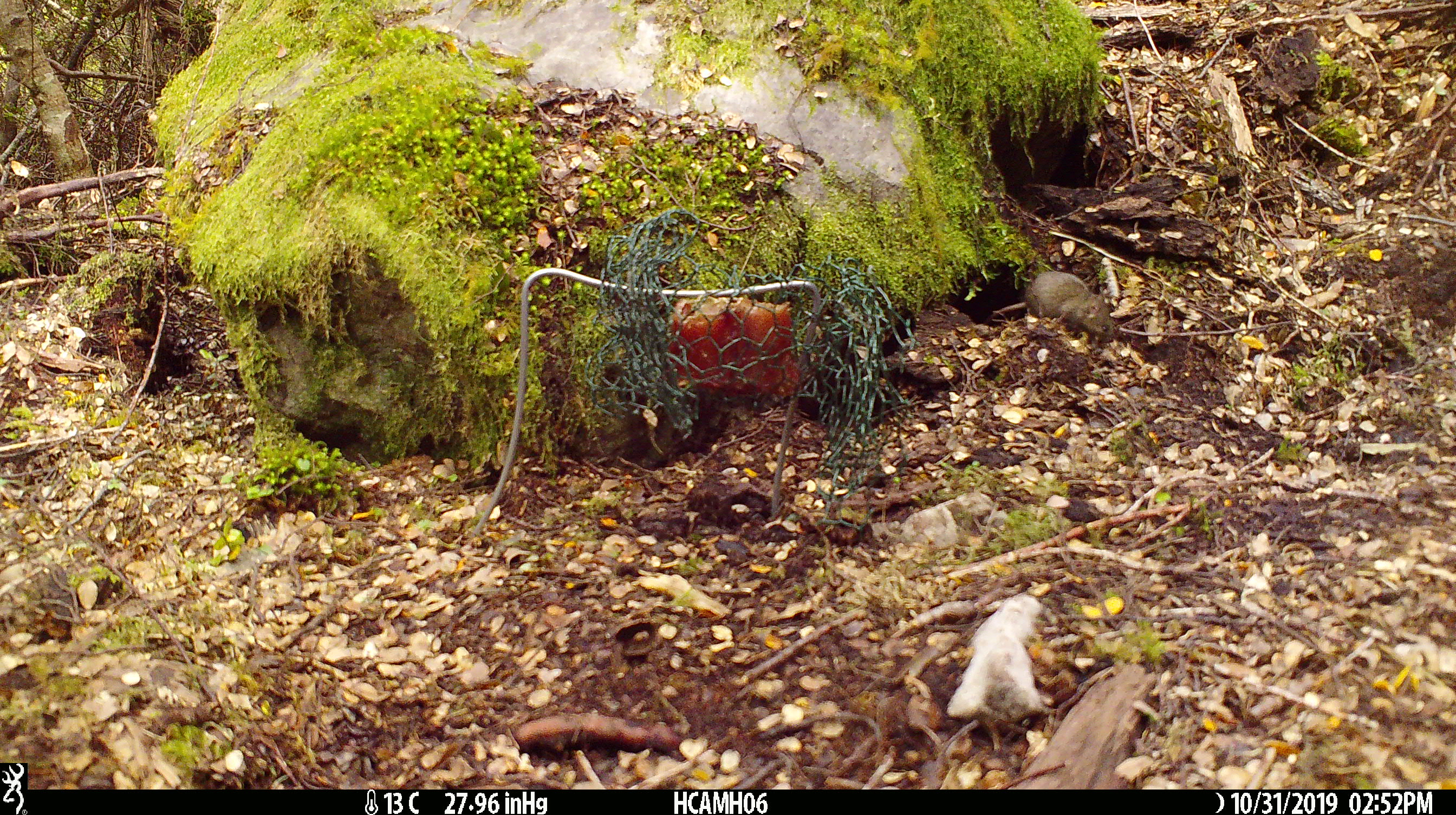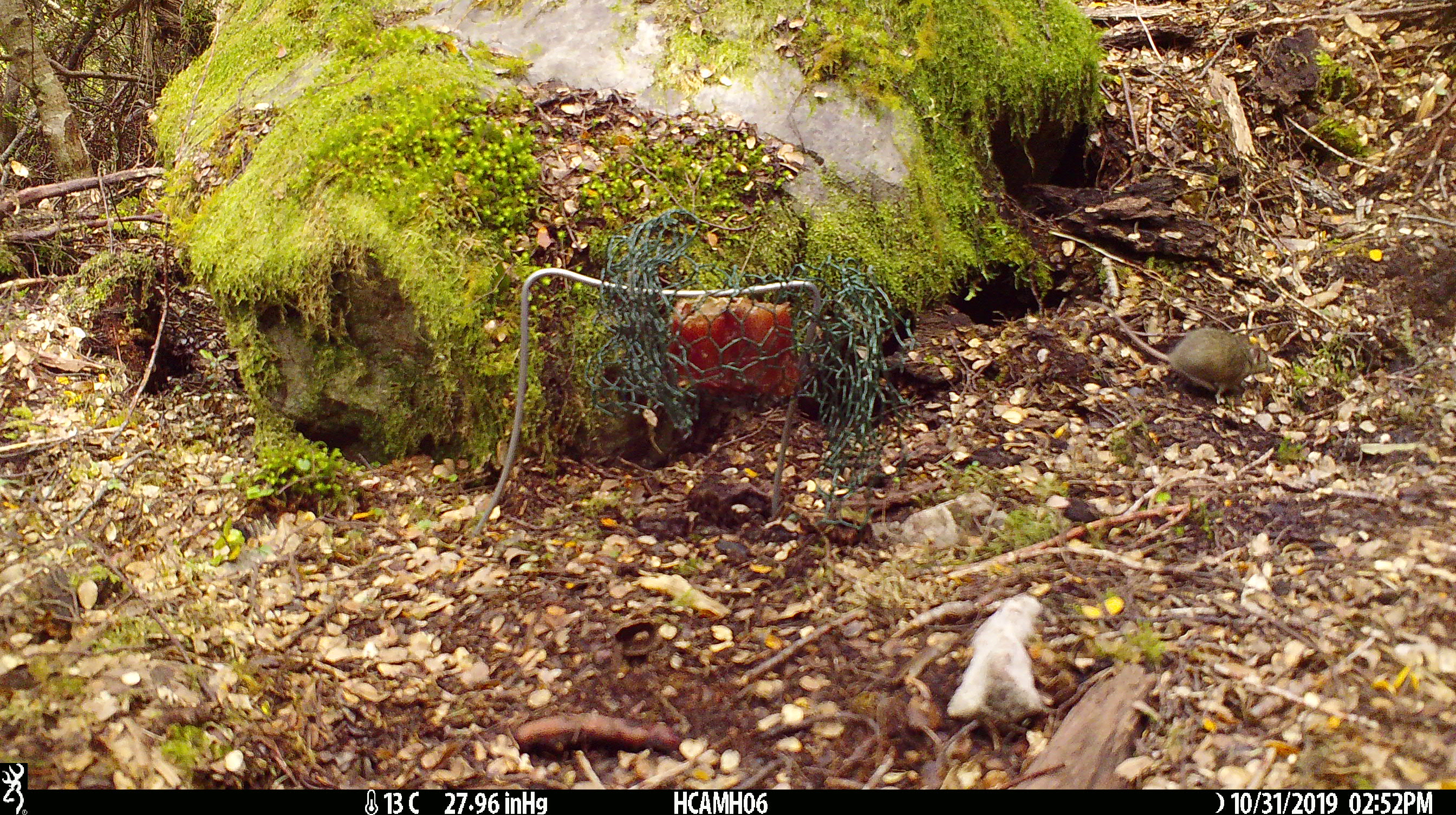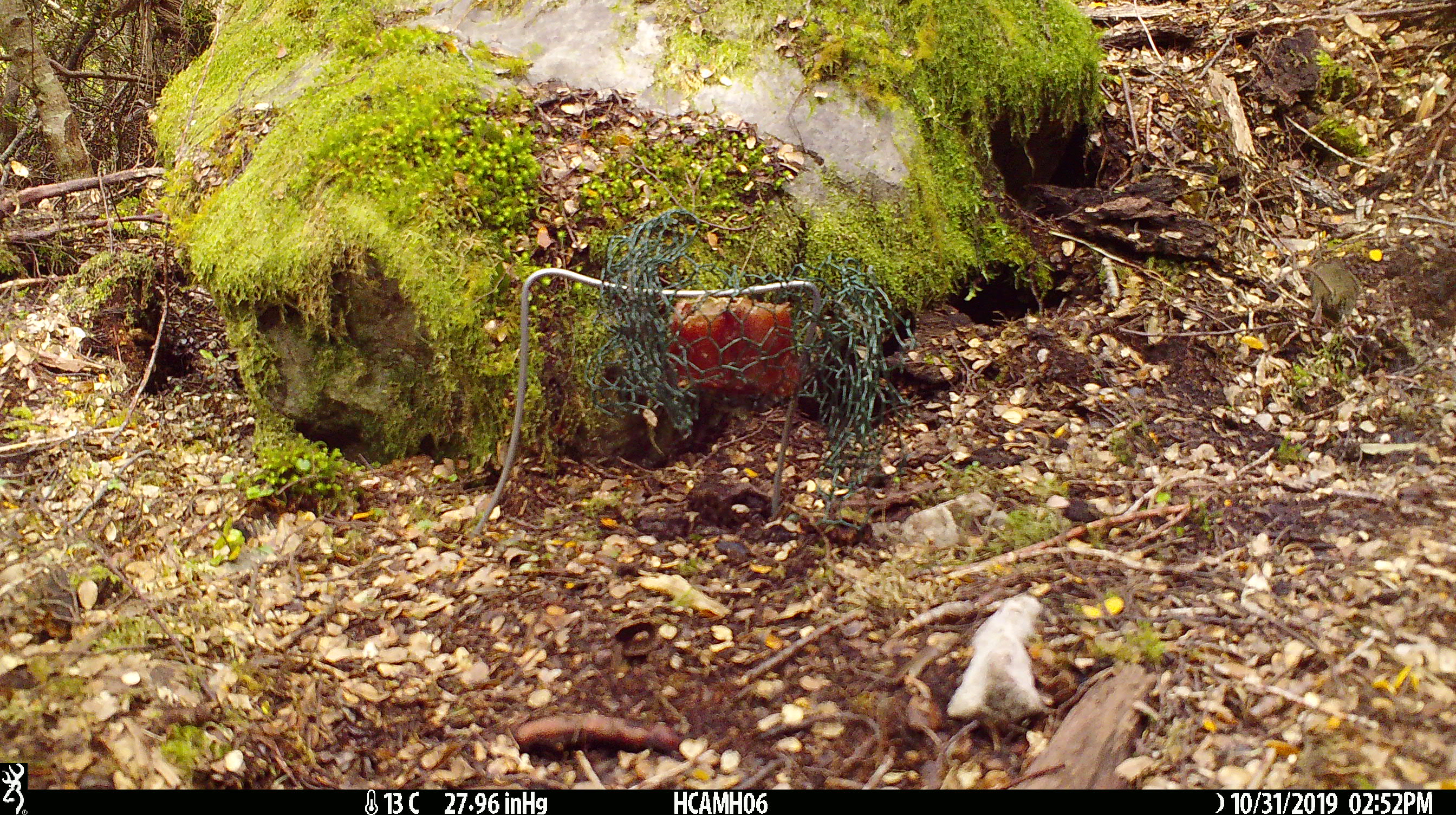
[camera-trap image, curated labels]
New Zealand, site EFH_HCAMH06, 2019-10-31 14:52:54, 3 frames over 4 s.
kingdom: Animalia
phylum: Chordata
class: Mammalia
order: Rodentia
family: Muridae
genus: Mus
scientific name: Mus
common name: mouse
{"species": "mouse (Mus)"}